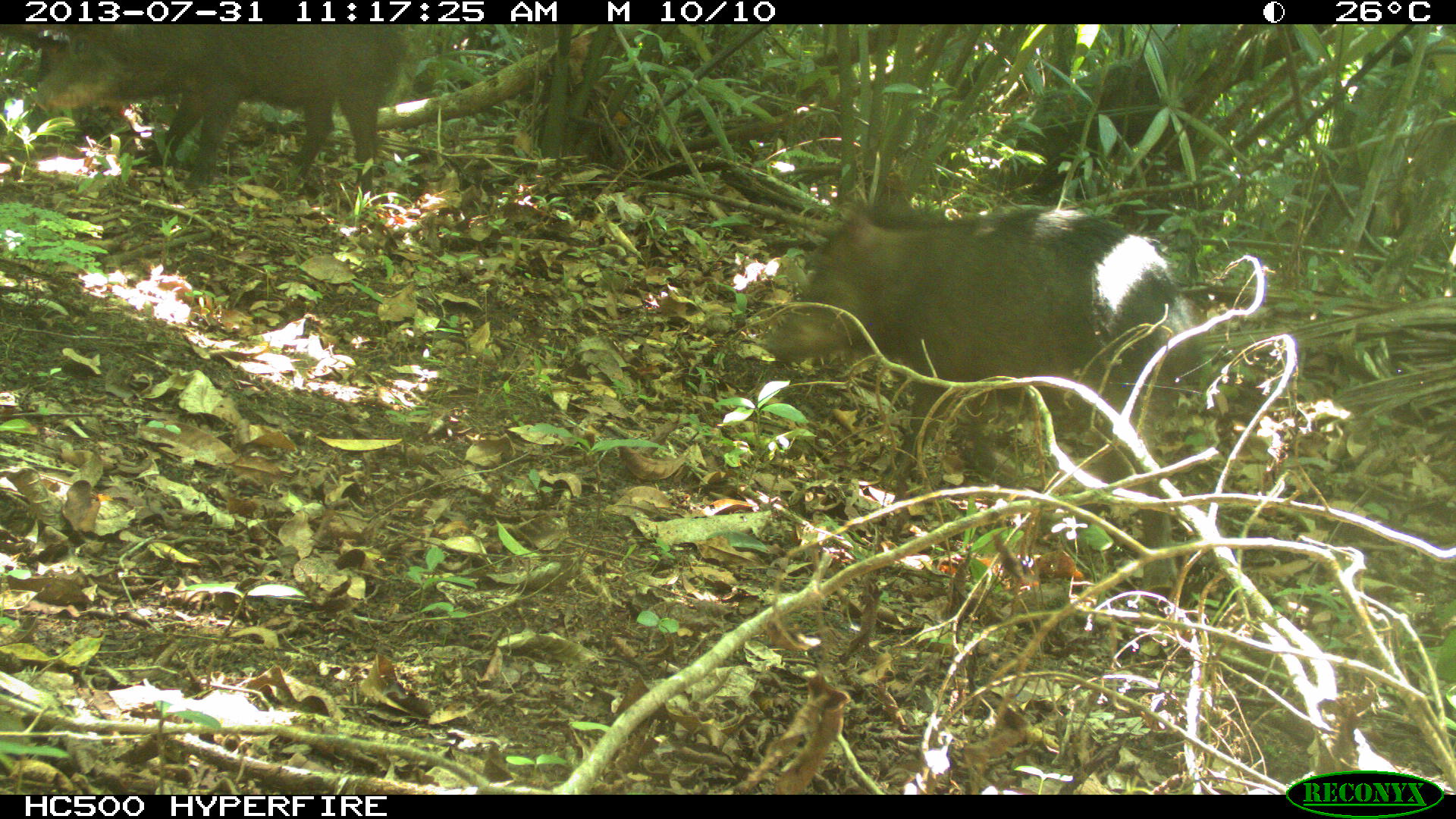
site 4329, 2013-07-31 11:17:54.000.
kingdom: Animalia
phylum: Chordata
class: Mammalia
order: Artiodactyla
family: Tayassuidae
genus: Tayassu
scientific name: Tayassu pecari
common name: white-lipped peccary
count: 3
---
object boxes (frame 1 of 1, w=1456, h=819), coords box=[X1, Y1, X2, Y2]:
tayassu pecari: box=[758, 193, 1215, 599]; box=[19, 24, 412, 206]